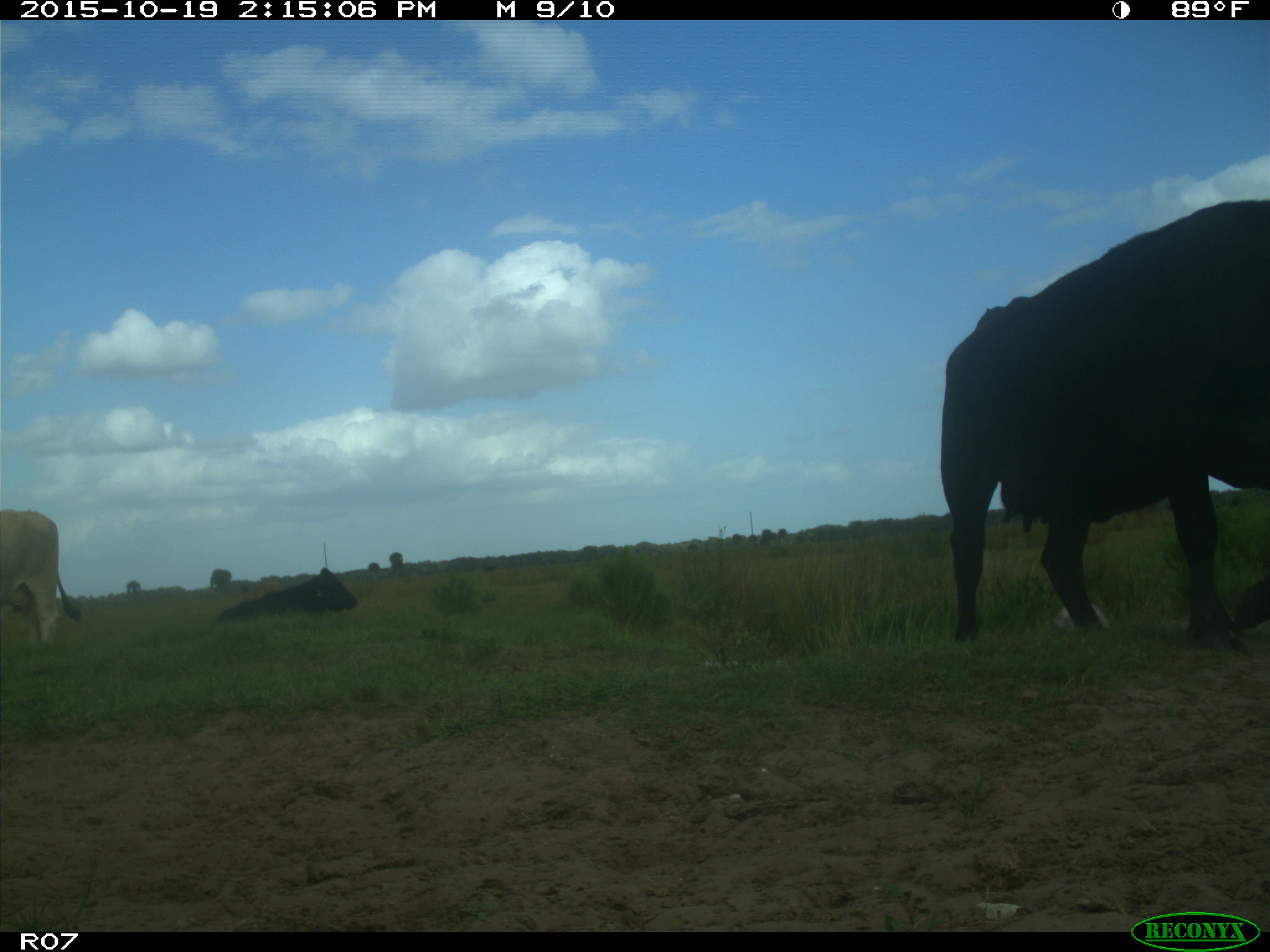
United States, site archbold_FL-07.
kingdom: Animalia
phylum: Chordata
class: Mammalia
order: Artiodactyla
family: Bovidae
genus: Bos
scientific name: Bos taurus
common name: domestic cow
Bos taurus (domestic cow).